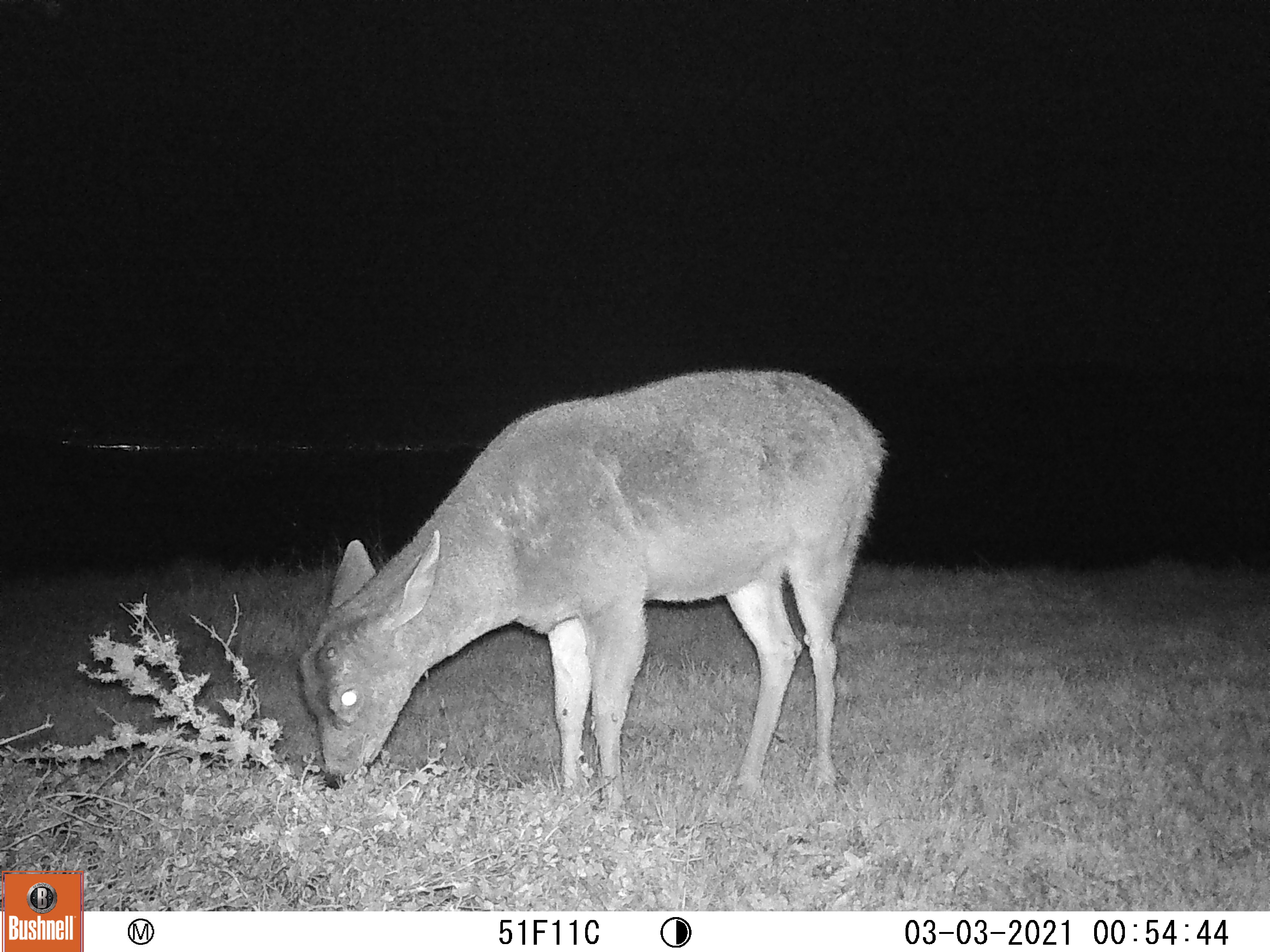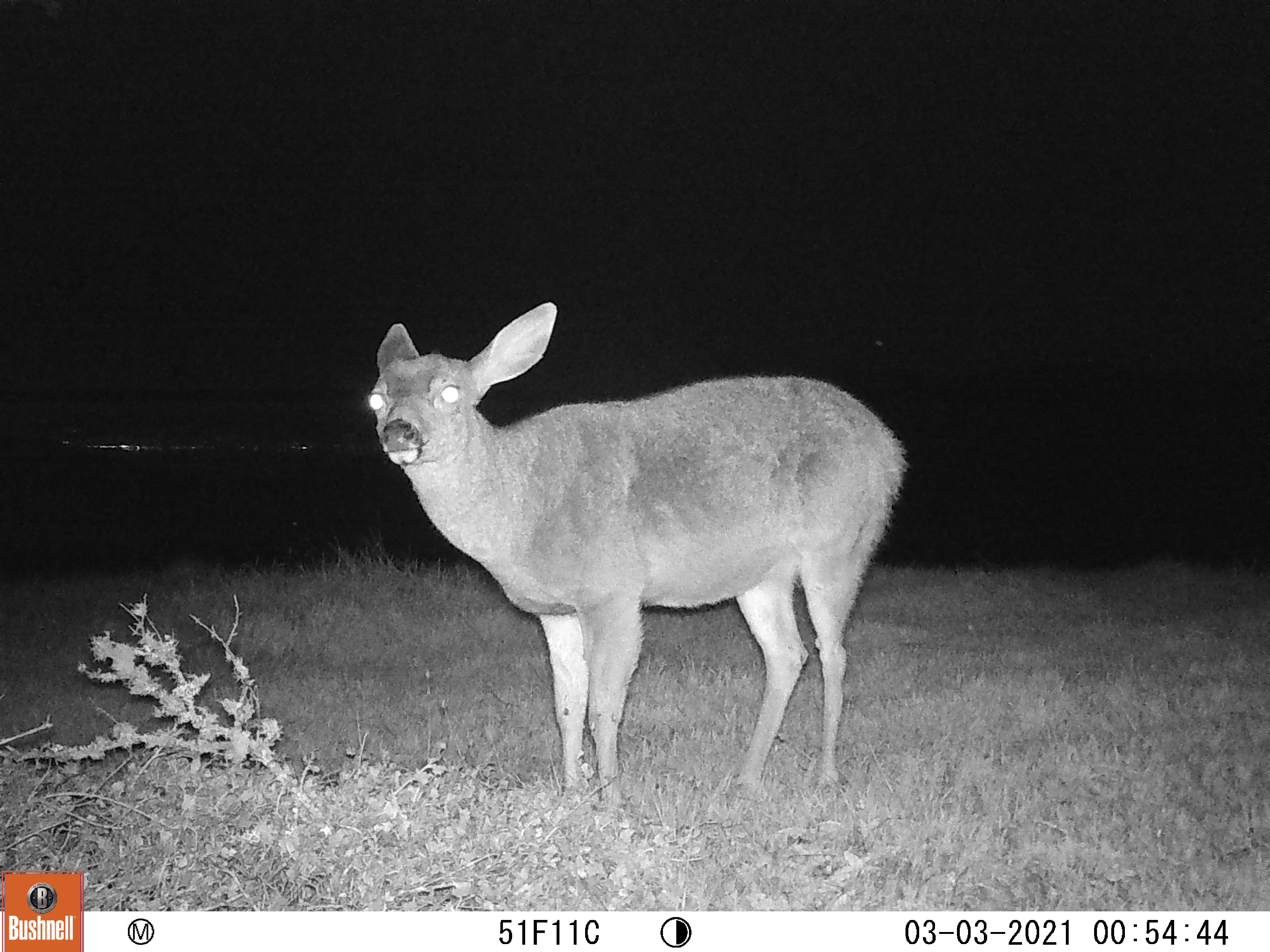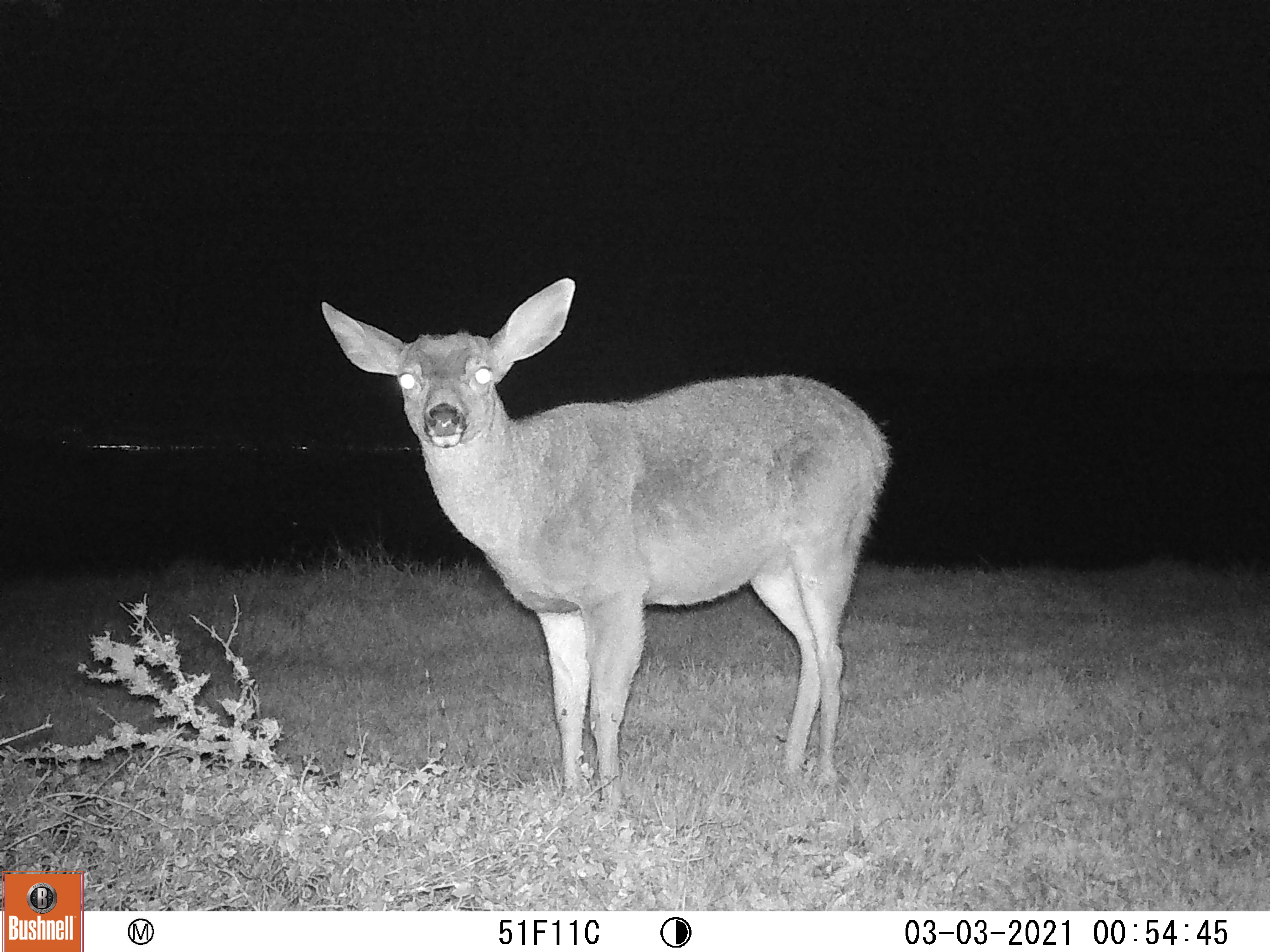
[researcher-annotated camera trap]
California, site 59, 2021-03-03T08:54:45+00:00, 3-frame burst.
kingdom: Animalia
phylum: Chordata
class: Mammalia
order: Artiodactyla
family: Cervidae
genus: Odocoileus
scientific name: Odocoileus hemionus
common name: mule deer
Mule deer (Odocoileus hemionus).